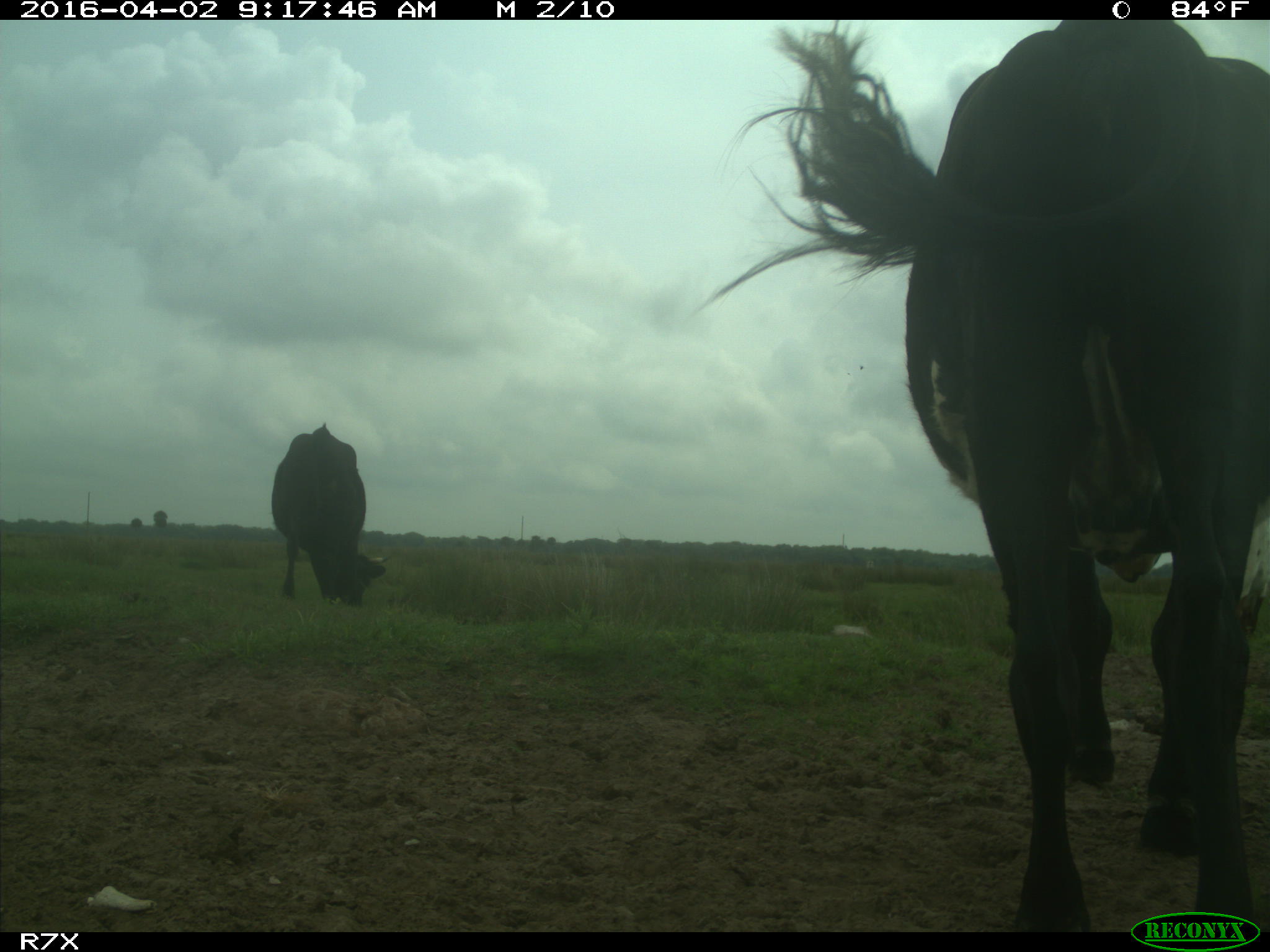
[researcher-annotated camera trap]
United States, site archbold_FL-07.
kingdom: Animalia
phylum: Chordata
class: Mammalia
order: Artiodactyla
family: Bovidae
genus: Bos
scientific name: Bos taurus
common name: domestic cow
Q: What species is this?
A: Bos taurus (domestic cow).